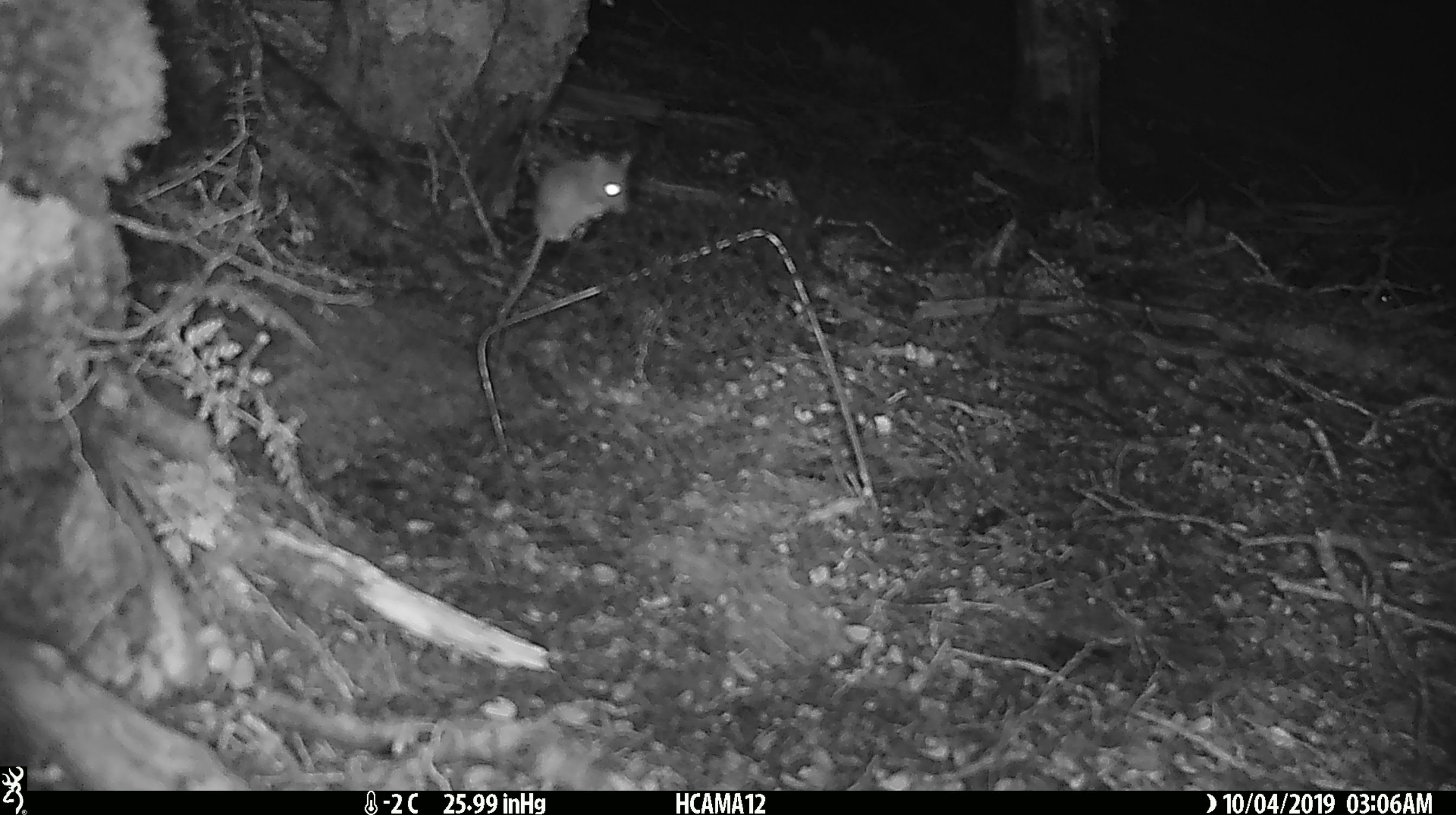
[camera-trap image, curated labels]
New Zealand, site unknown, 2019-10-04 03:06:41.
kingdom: Animalia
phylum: Chordata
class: Mammalia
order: Rodentia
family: Muridae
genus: Mus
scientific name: Mus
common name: mouse